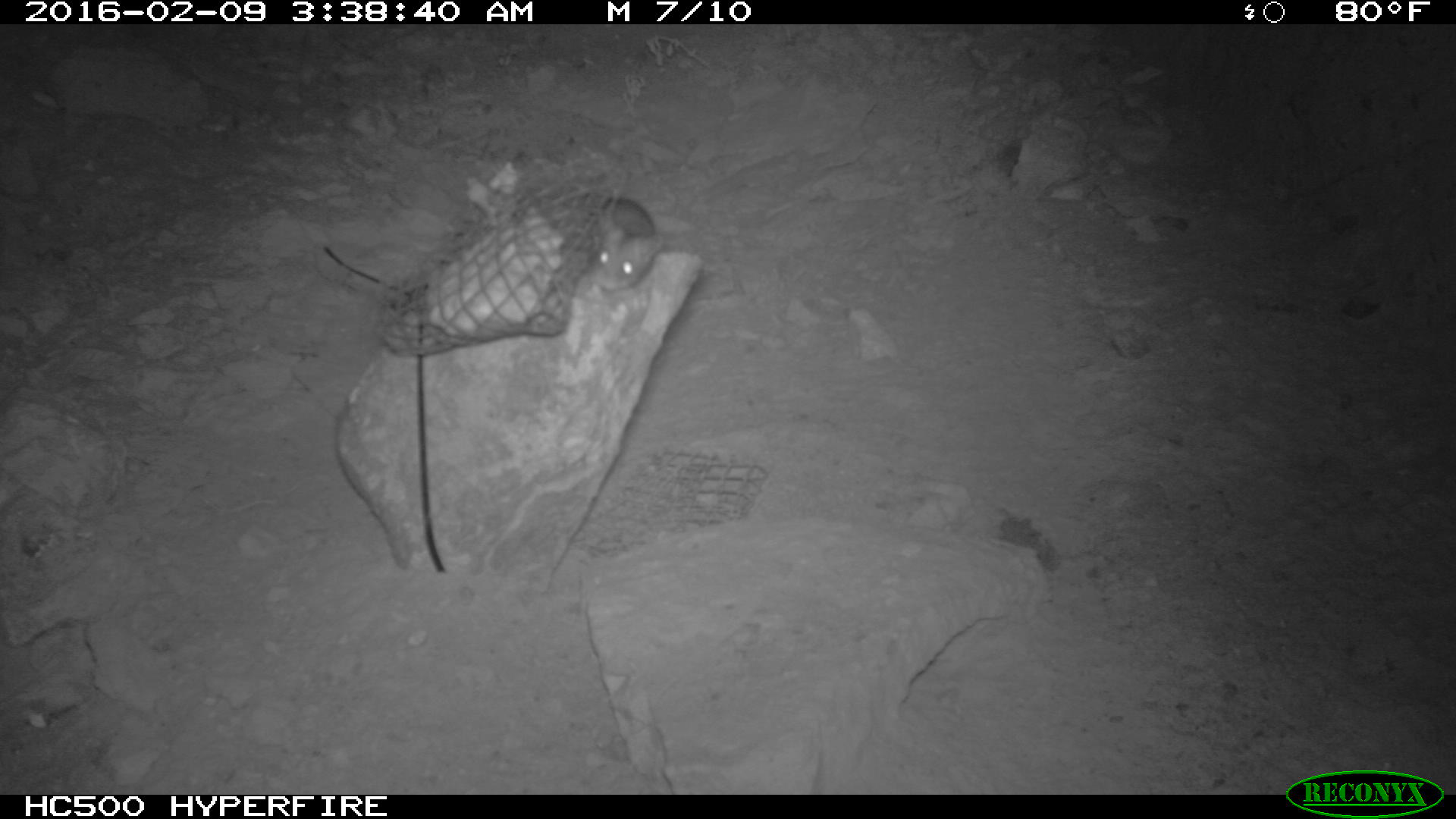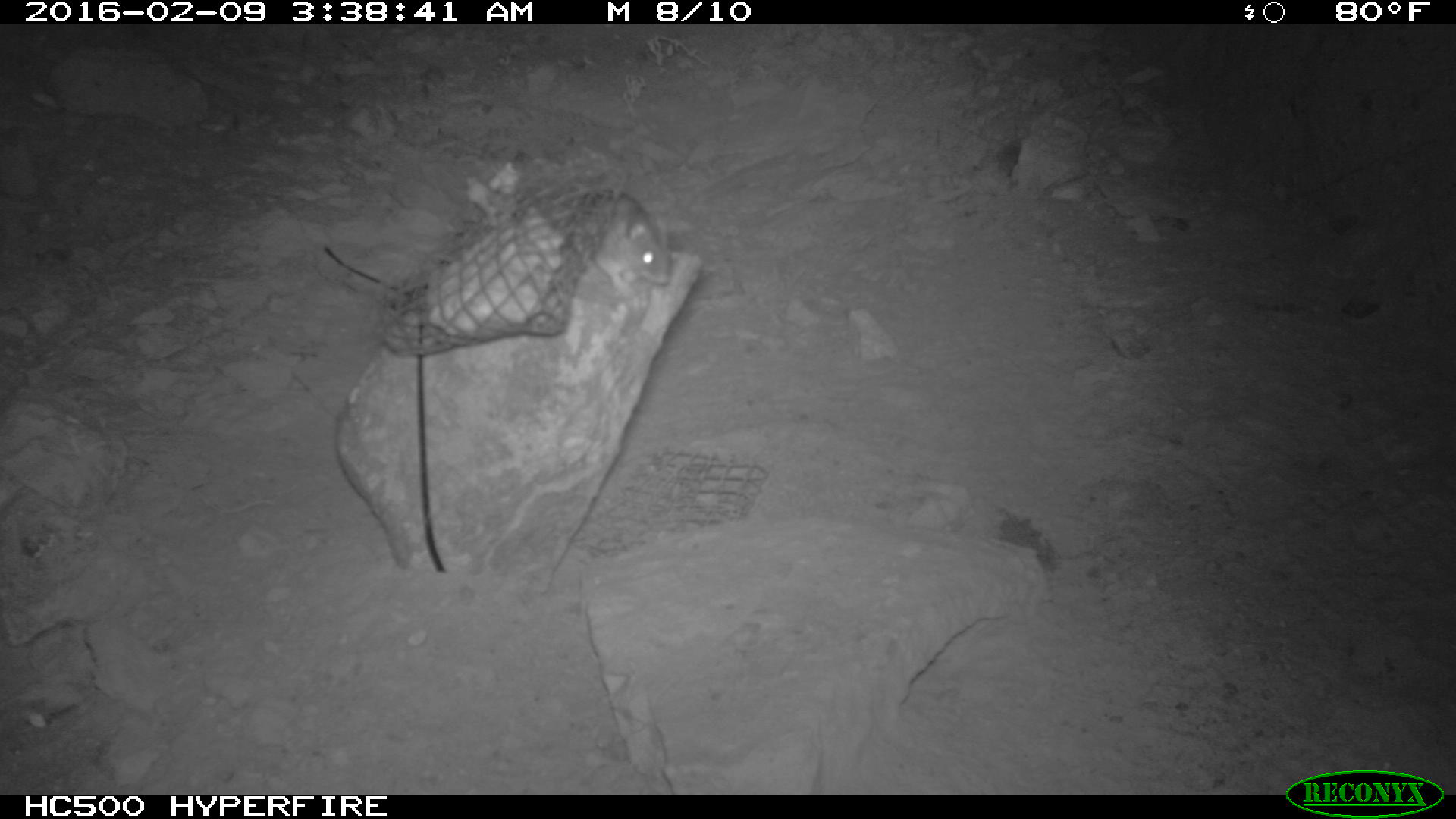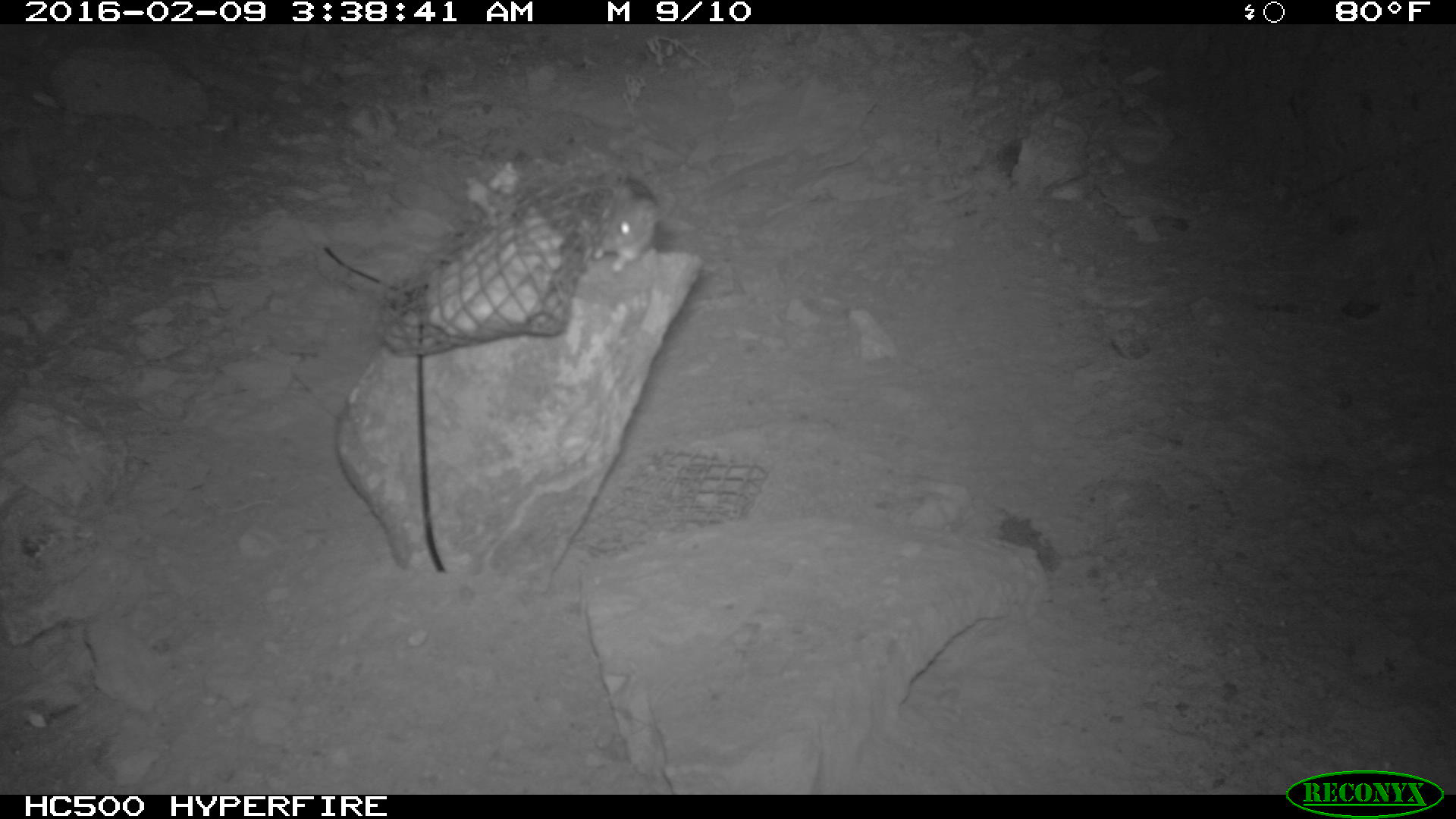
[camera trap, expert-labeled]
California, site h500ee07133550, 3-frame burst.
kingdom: Animalia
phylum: Chordata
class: Mammalia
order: Rodentia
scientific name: Rodentia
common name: rodent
Rodent (Rodentia).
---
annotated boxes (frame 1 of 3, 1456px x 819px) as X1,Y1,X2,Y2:
rodent: 581,192,664,290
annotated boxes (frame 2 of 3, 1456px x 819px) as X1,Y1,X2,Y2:
rodent: 573,187,673,294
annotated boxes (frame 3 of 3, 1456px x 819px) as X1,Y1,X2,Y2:
rodent: 589,177,667,271